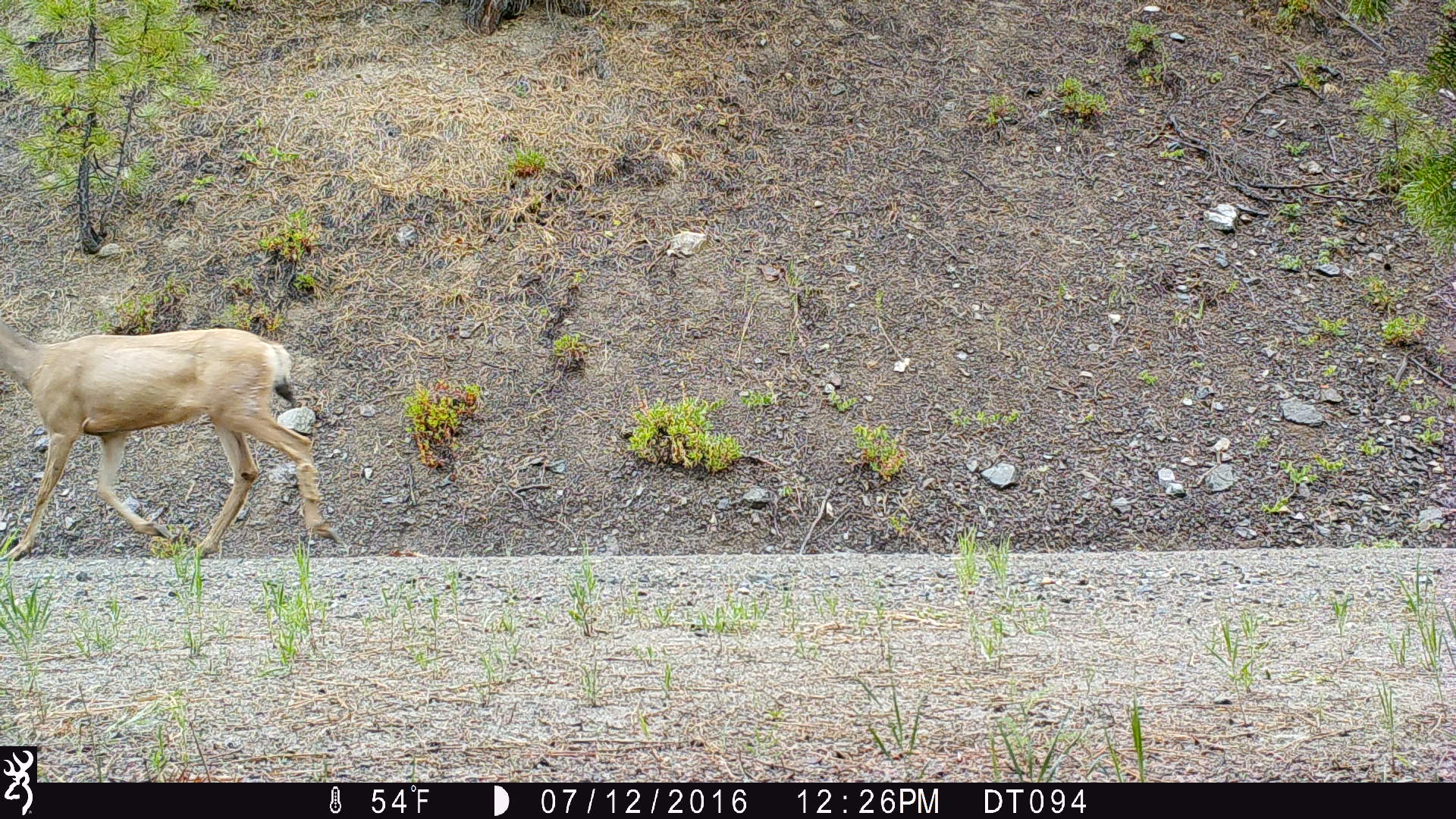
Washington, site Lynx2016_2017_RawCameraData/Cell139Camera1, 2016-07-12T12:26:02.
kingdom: Animalia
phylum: Chordata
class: Mammalia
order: Artiodactyla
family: Cervidae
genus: Odocoileus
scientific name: Odocoileus hemionus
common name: mule deer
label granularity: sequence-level